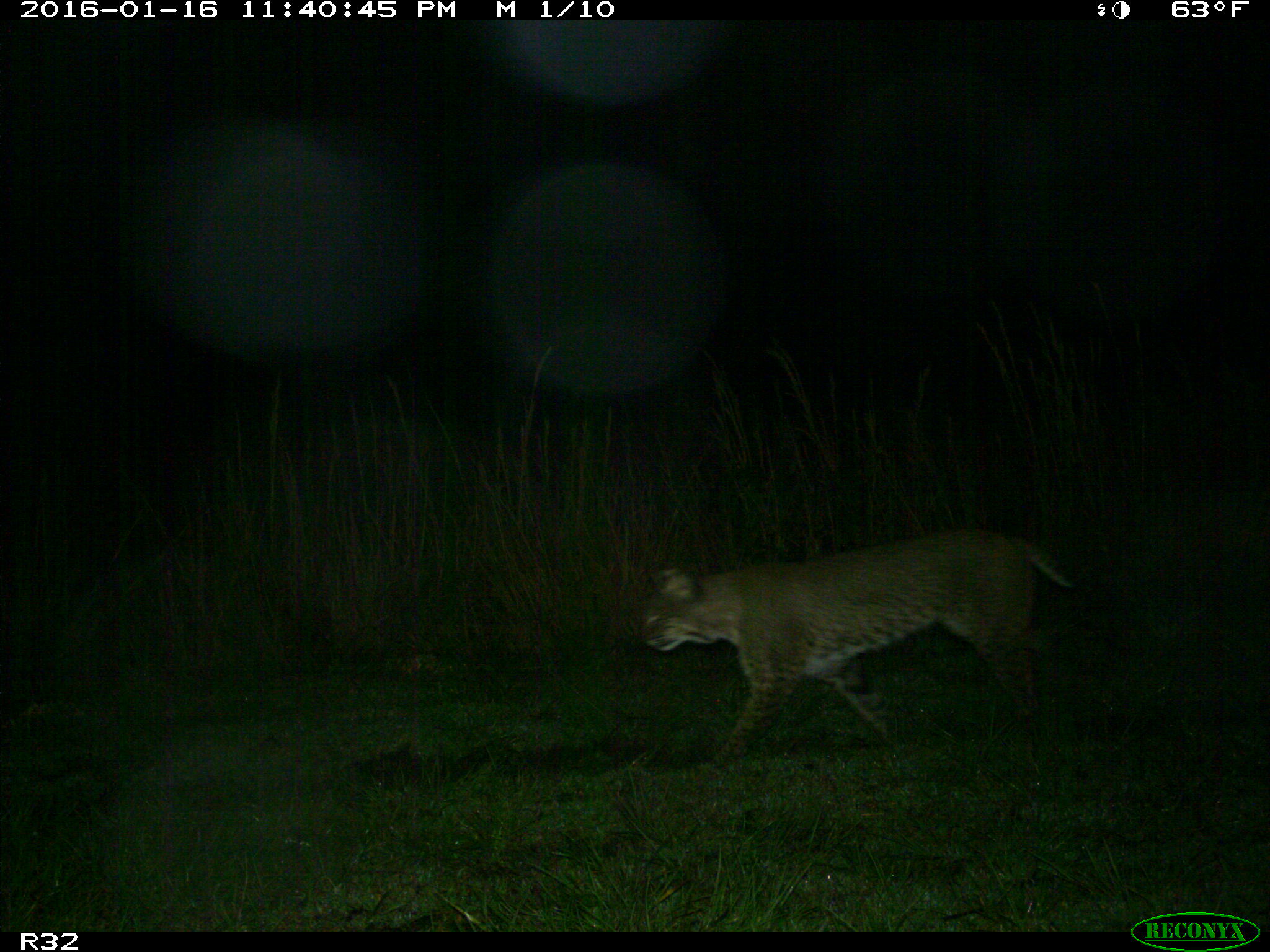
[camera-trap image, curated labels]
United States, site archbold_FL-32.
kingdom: Animalia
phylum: Chordata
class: Mammalia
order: Carnivora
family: Felidae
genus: Lynx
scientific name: Lynx rufus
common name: bobcat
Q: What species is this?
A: Lynx rufus (bobcat).